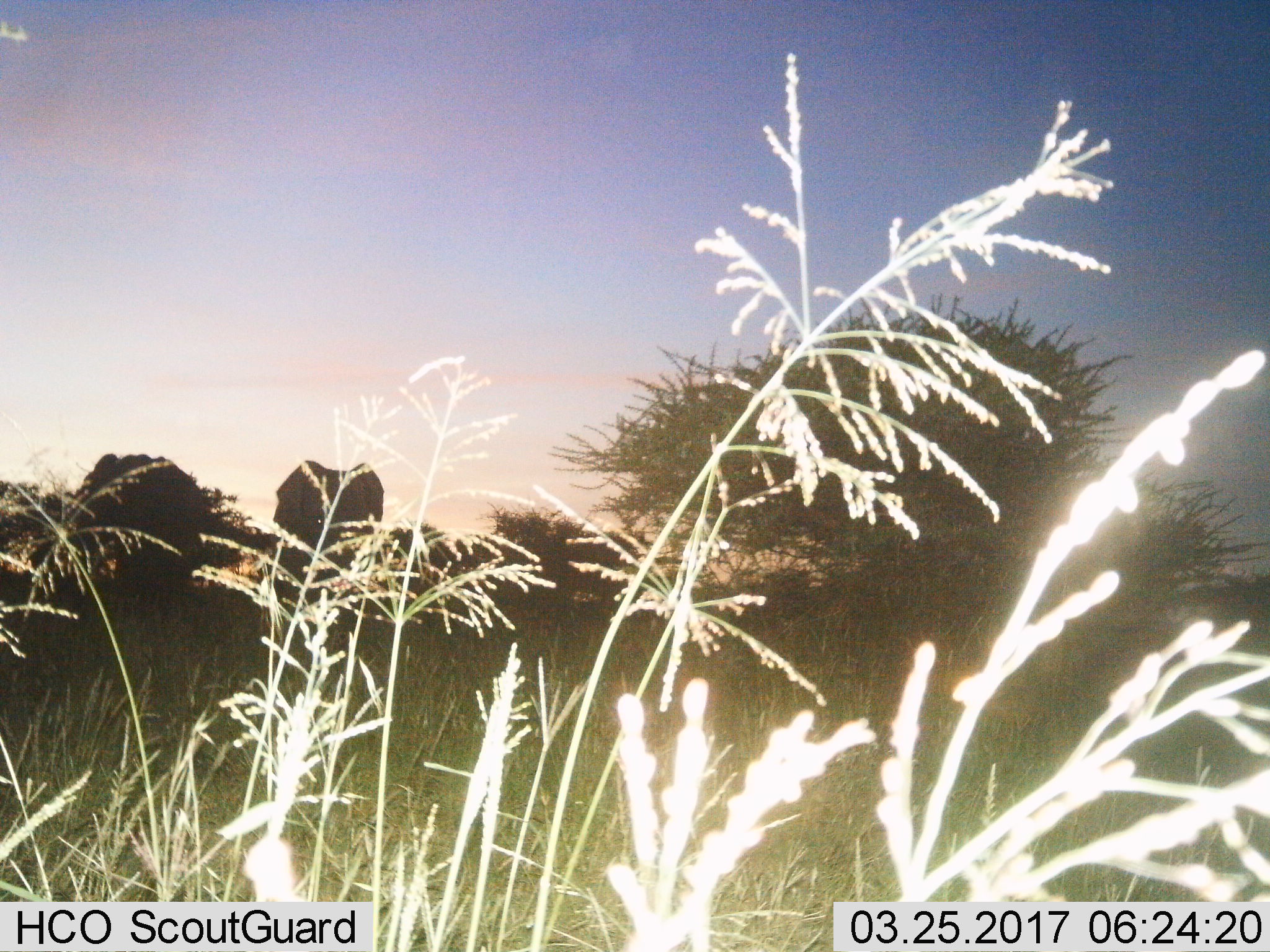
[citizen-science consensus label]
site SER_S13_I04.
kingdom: Animalia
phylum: Chordata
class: Mammalia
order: Proboscidea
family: Elephantidae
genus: Loxodonta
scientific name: Loxodonta africana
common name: african bush elephant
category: elephant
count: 2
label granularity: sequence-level